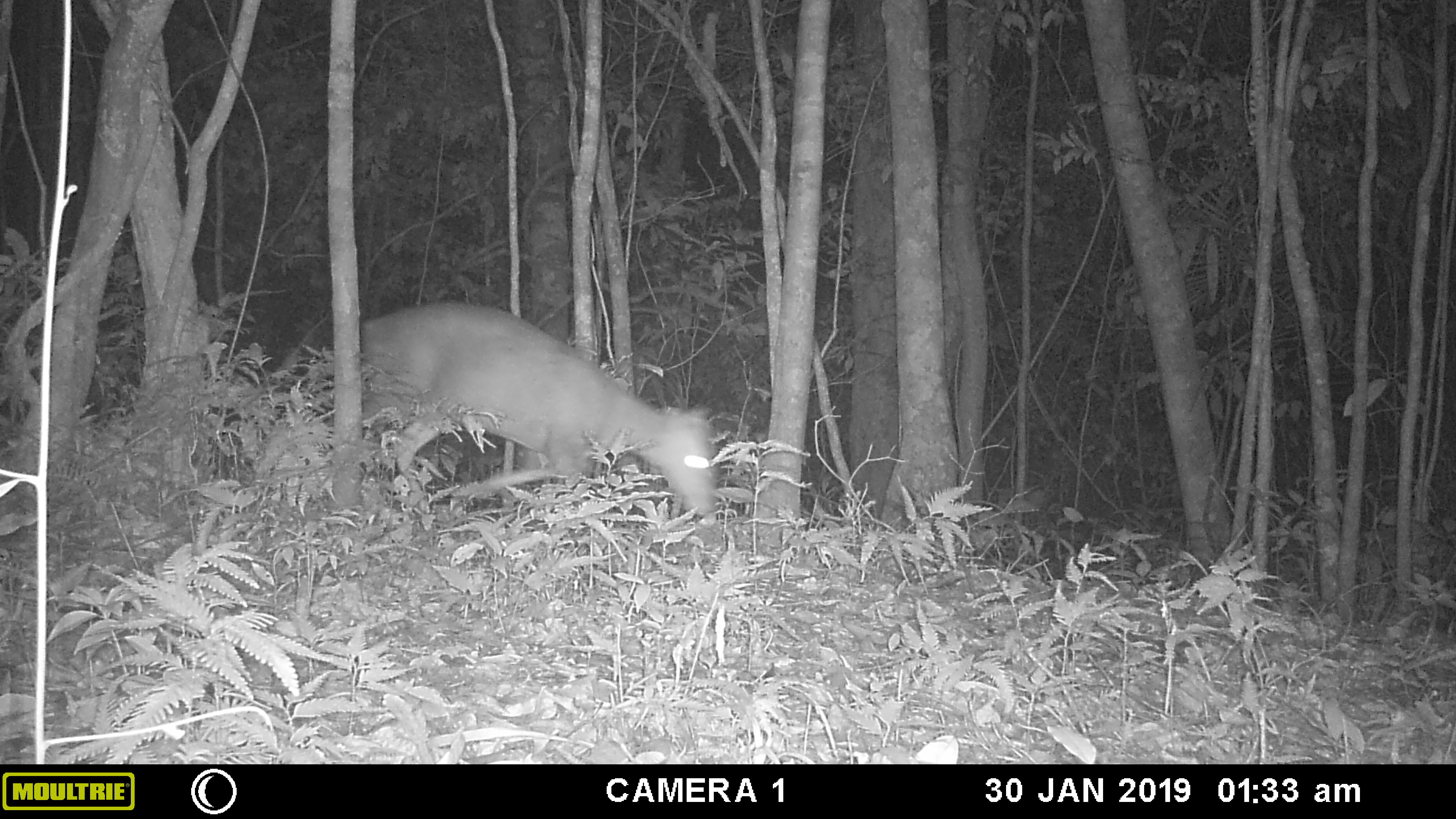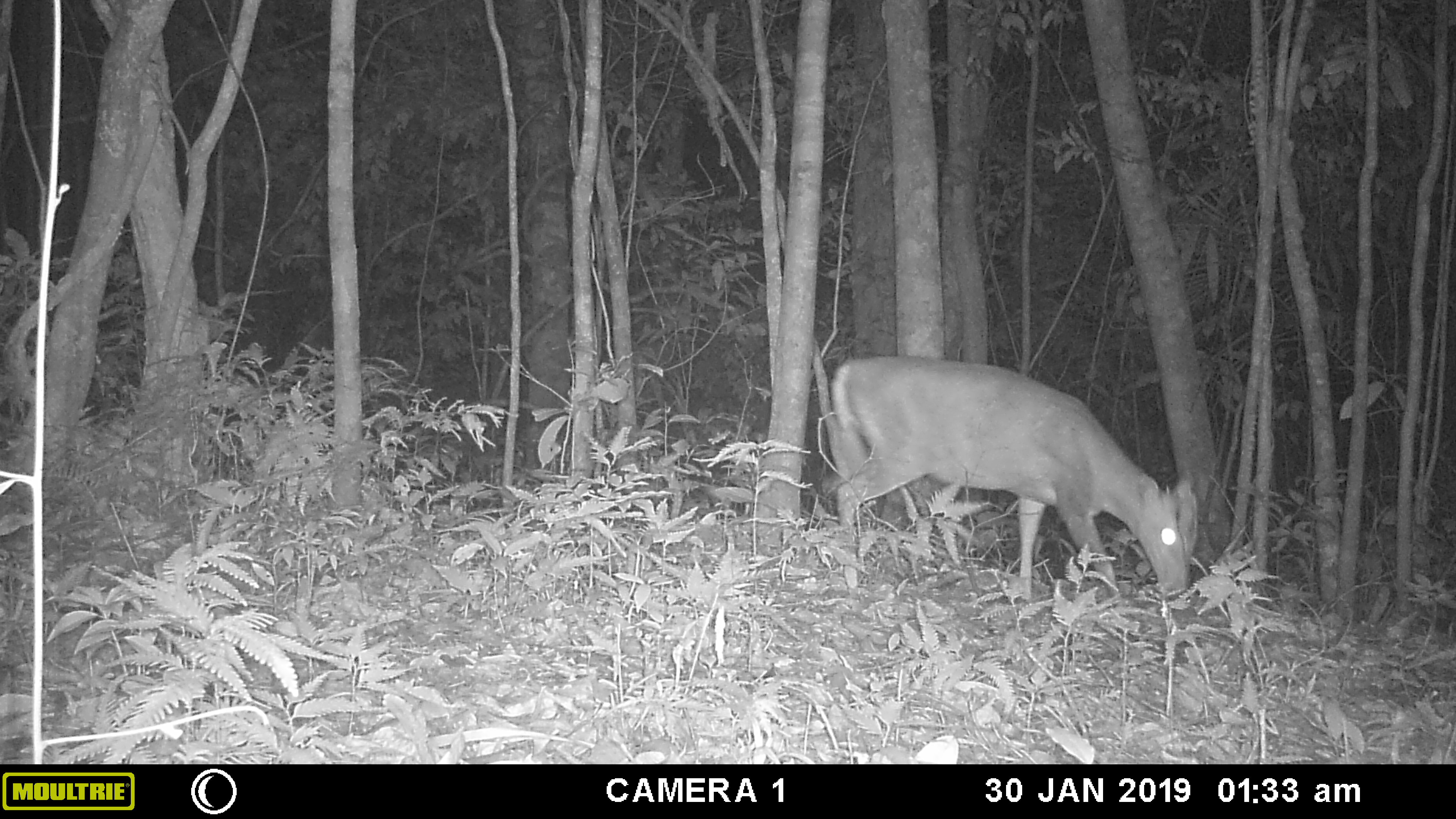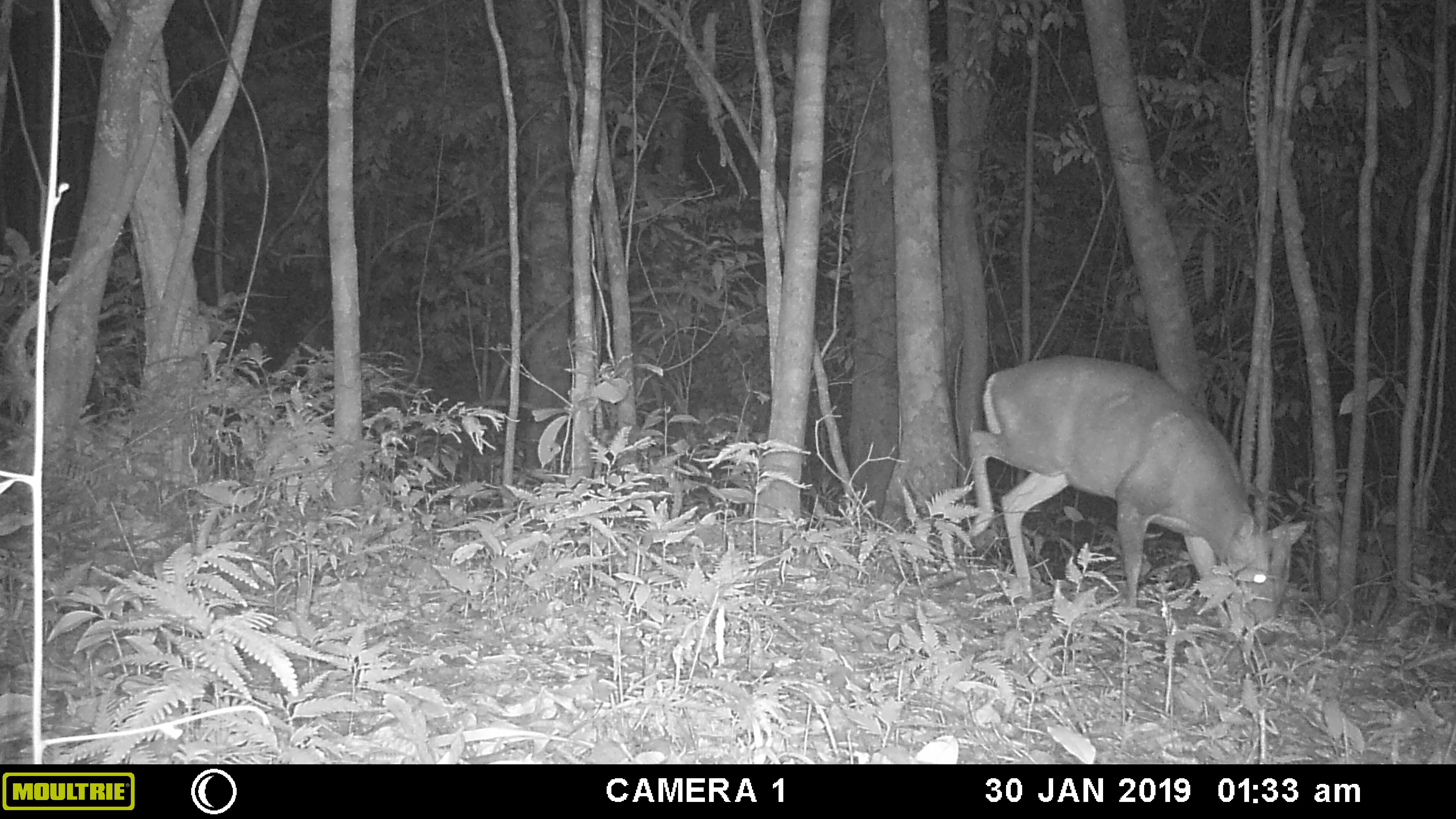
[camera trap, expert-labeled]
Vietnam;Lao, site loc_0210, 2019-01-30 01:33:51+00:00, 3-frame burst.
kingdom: Animalia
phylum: Chordata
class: Mammalia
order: Artiodactyla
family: Cervidae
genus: Muntiacus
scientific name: Muntiacus rooseveltorum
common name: roosevelt's muntjac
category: roosevelts muntjac group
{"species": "roosevelts muntjac group (roosevelt's muntjac) (Muntiacus rooseveltorum)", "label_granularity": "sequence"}